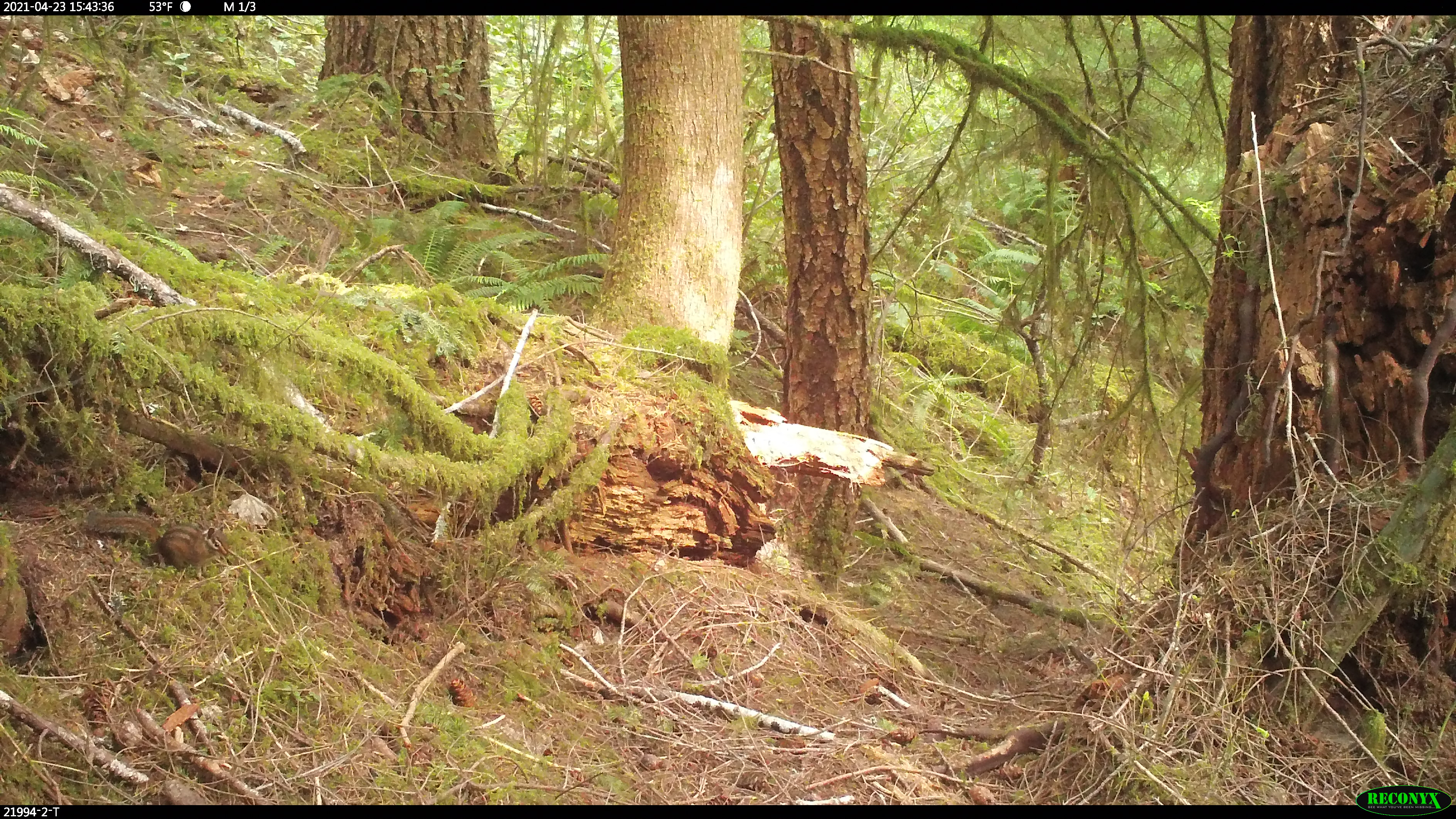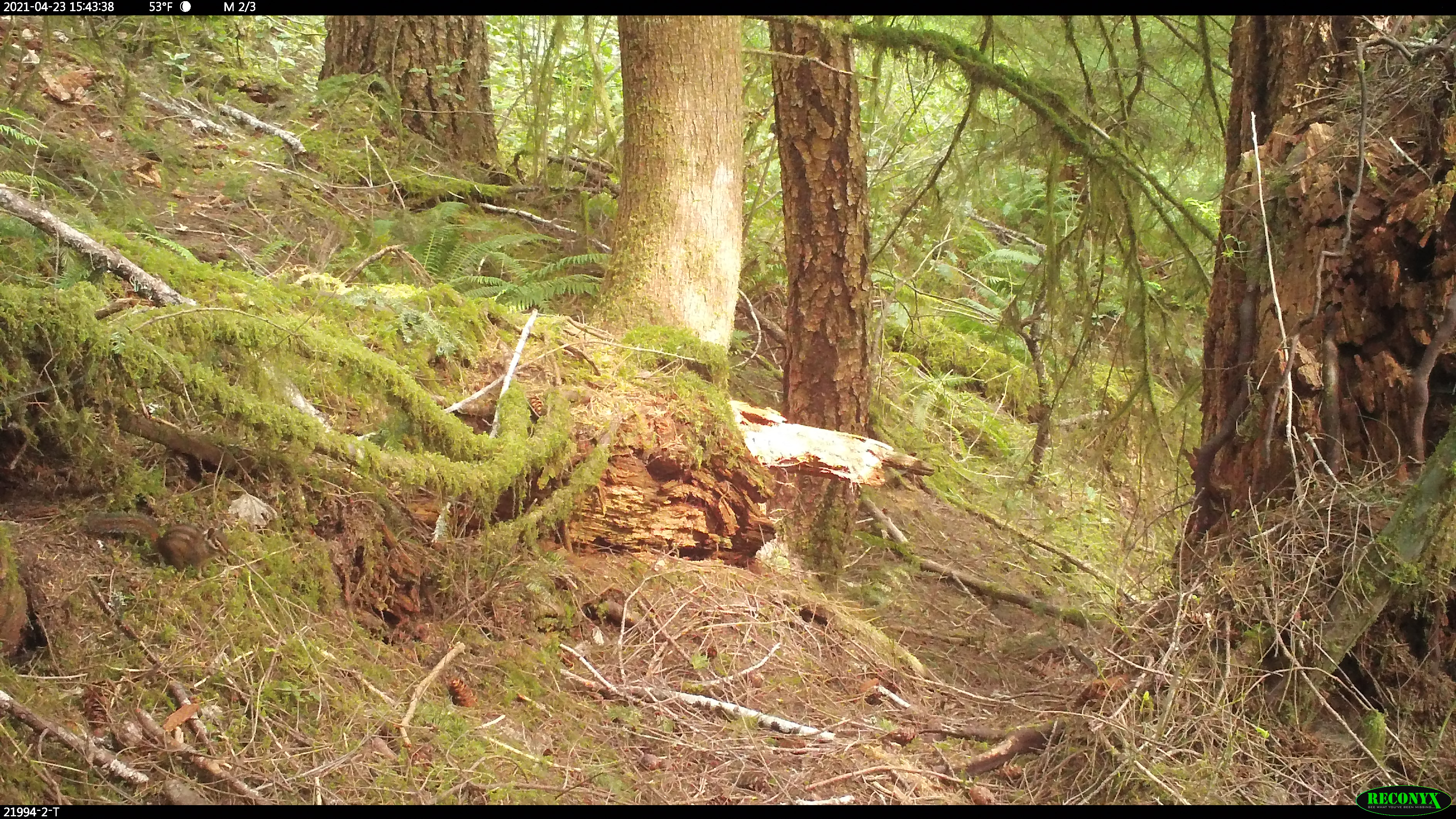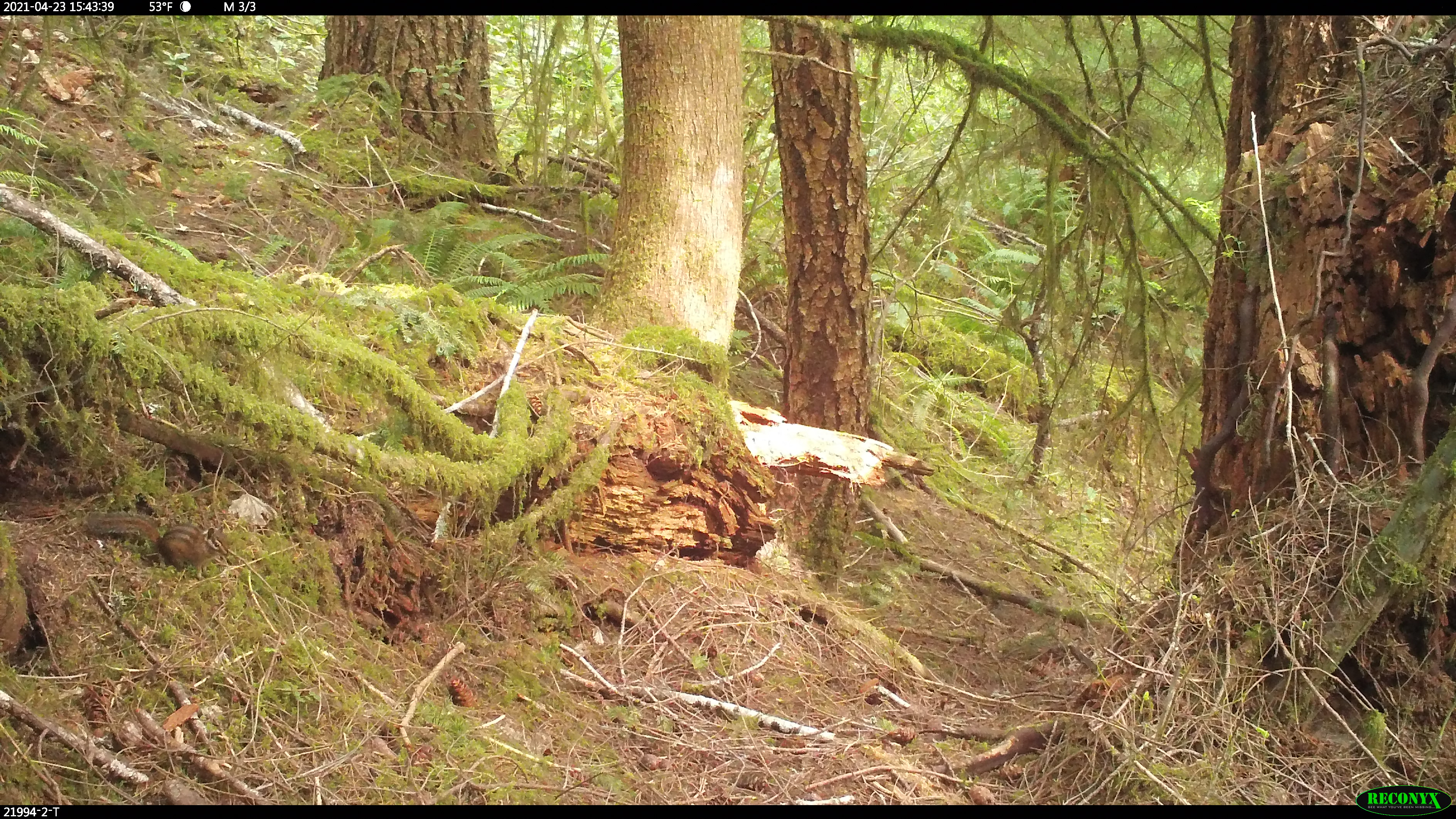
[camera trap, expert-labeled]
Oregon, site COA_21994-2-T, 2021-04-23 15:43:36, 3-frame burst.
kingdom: Animalia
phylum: Chordata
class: Mammalia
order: Rodentia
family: Sciuridae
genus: Neotamias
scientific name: Neotamias townsendii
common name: townsend's chipmunk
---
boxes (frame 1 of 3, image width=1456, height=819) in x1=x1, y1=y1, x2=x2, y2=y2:
townsend's chipmunk: x1=82, y1=510, x2=226, y2=570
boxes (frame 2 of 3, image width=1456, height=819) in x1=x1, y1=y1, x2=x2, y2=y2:
townsend's chipmunk: x1=87, y1=507, x2=233, y2=578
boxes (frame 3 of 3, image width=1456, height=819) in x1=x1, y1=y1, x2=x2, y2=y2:
townsend's chipmunk: x1=81, y1=511, x2=231, y2=575